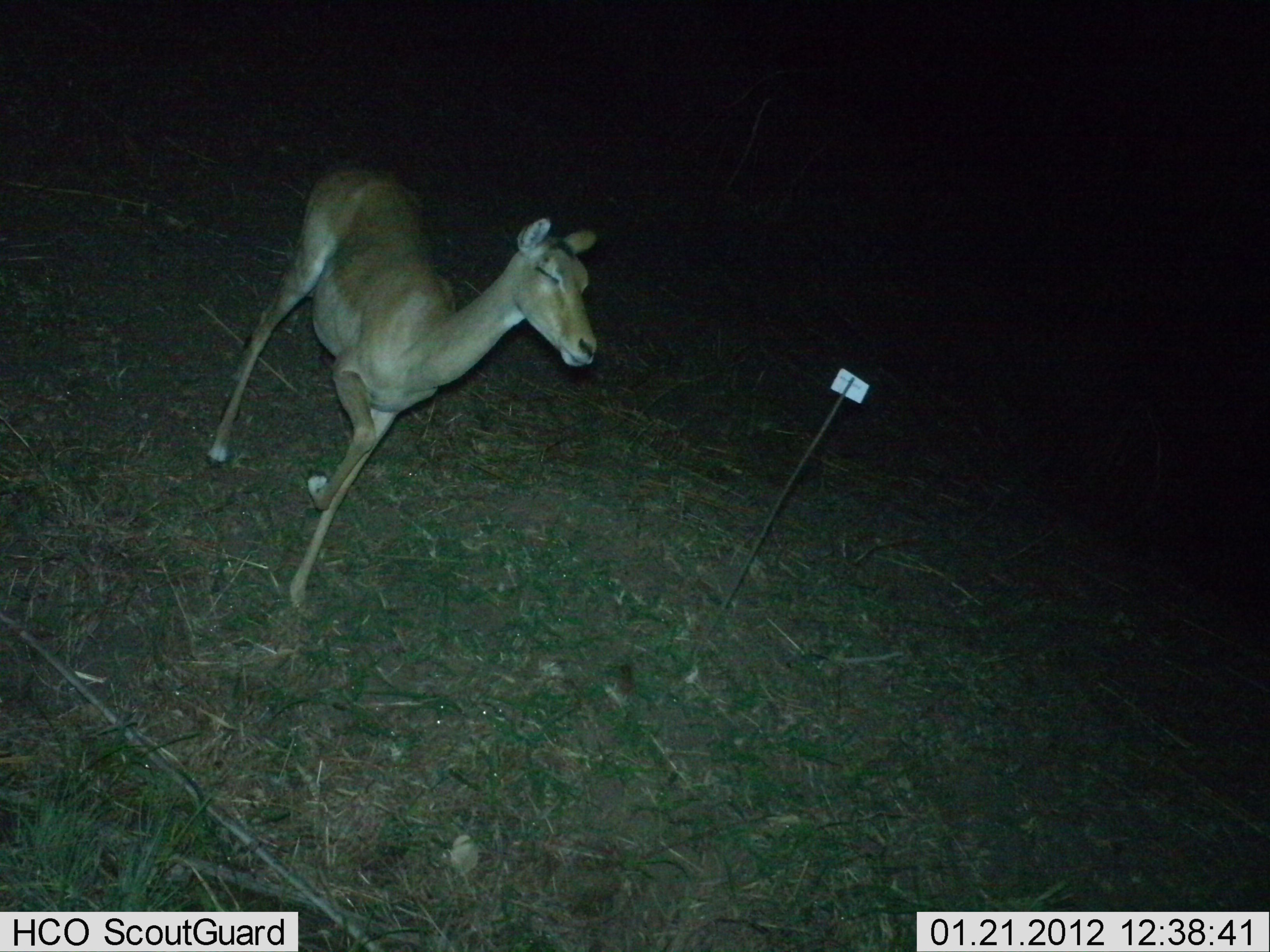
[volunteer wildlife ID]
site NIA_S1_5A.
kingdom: Animalia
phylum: Chordata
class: Mammalia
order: Artiodactyla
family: Bovidae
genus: Aepyceros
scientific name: Aepyceros melampus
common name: impala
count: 1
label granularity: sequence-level